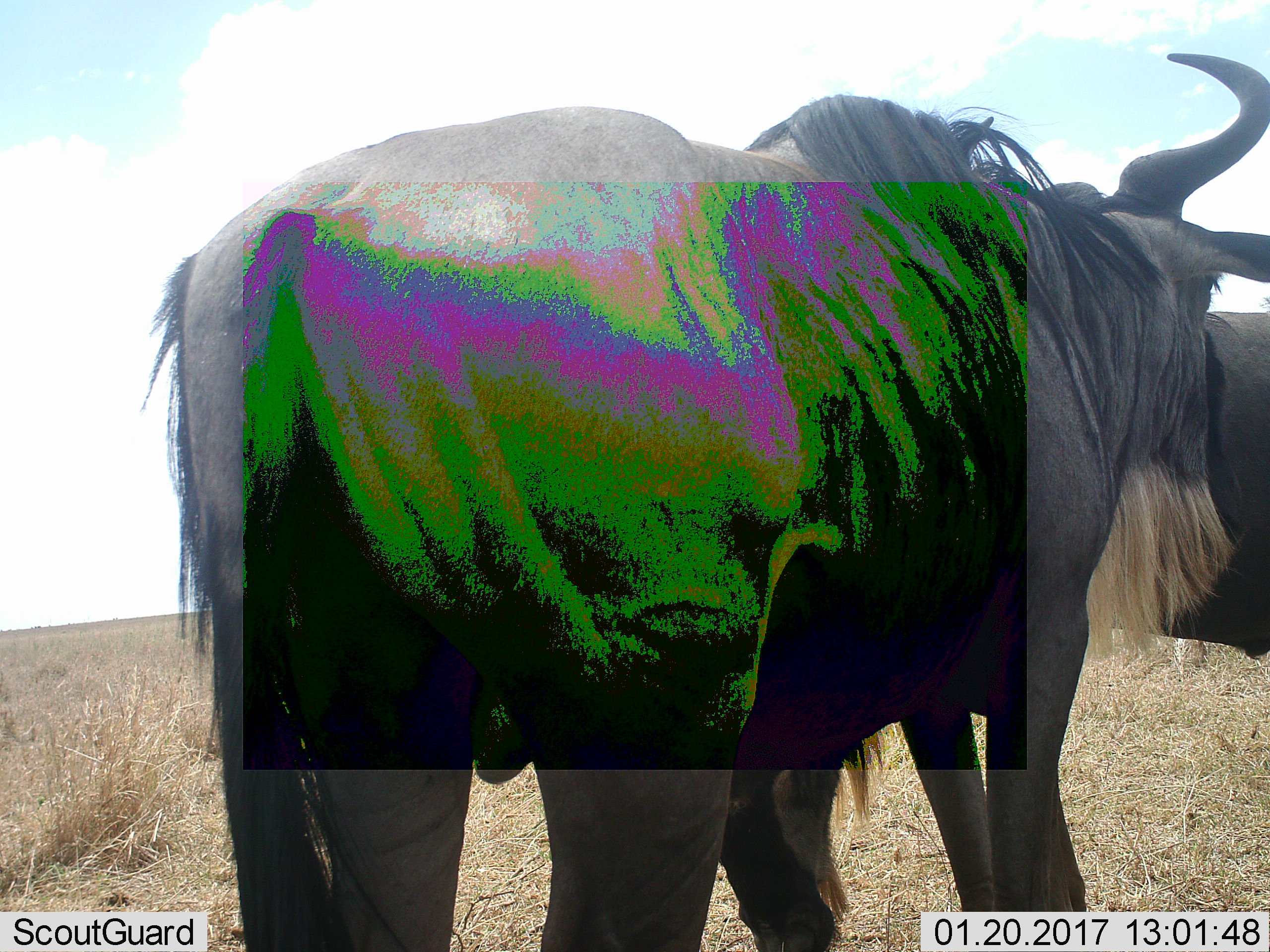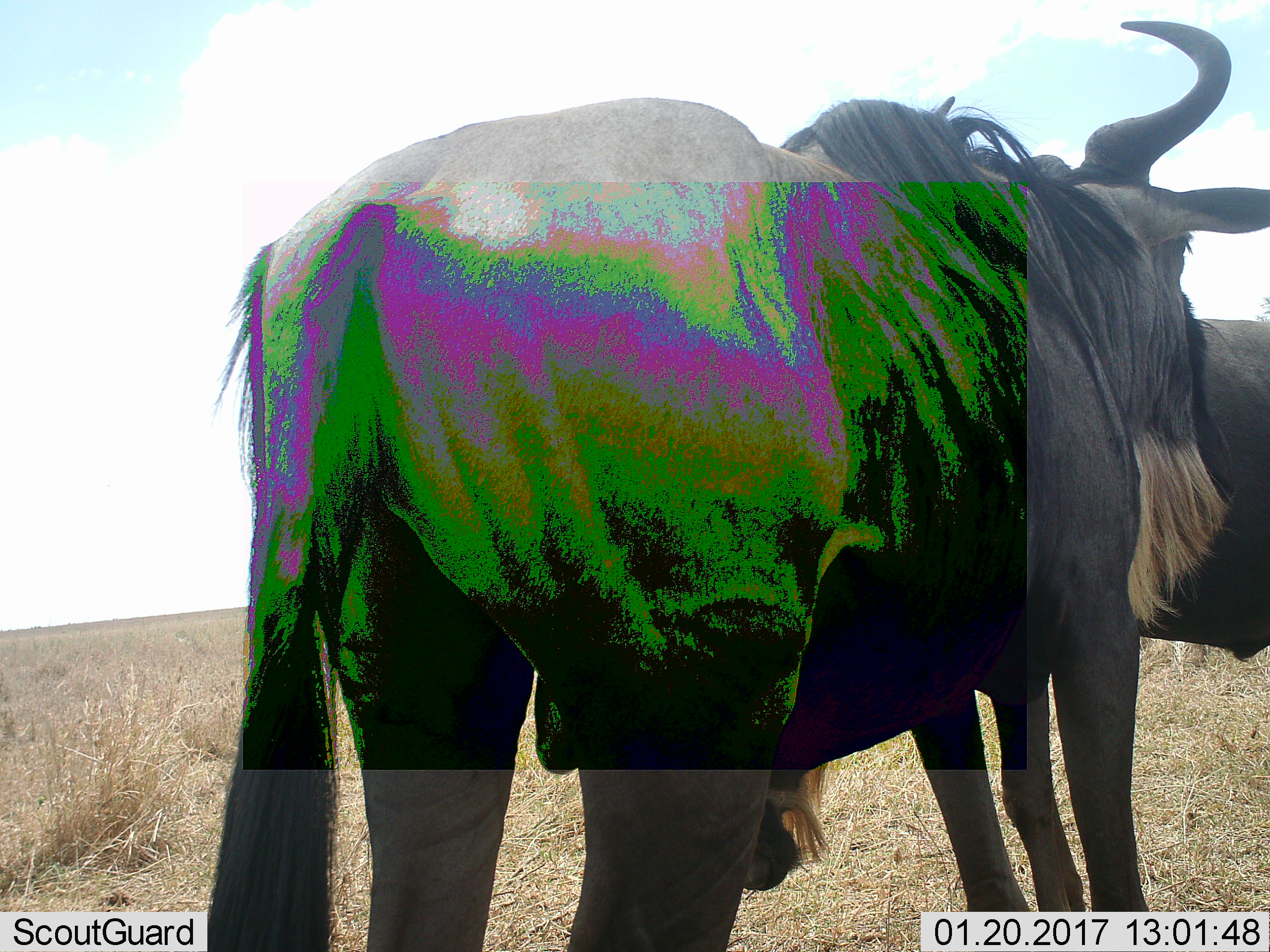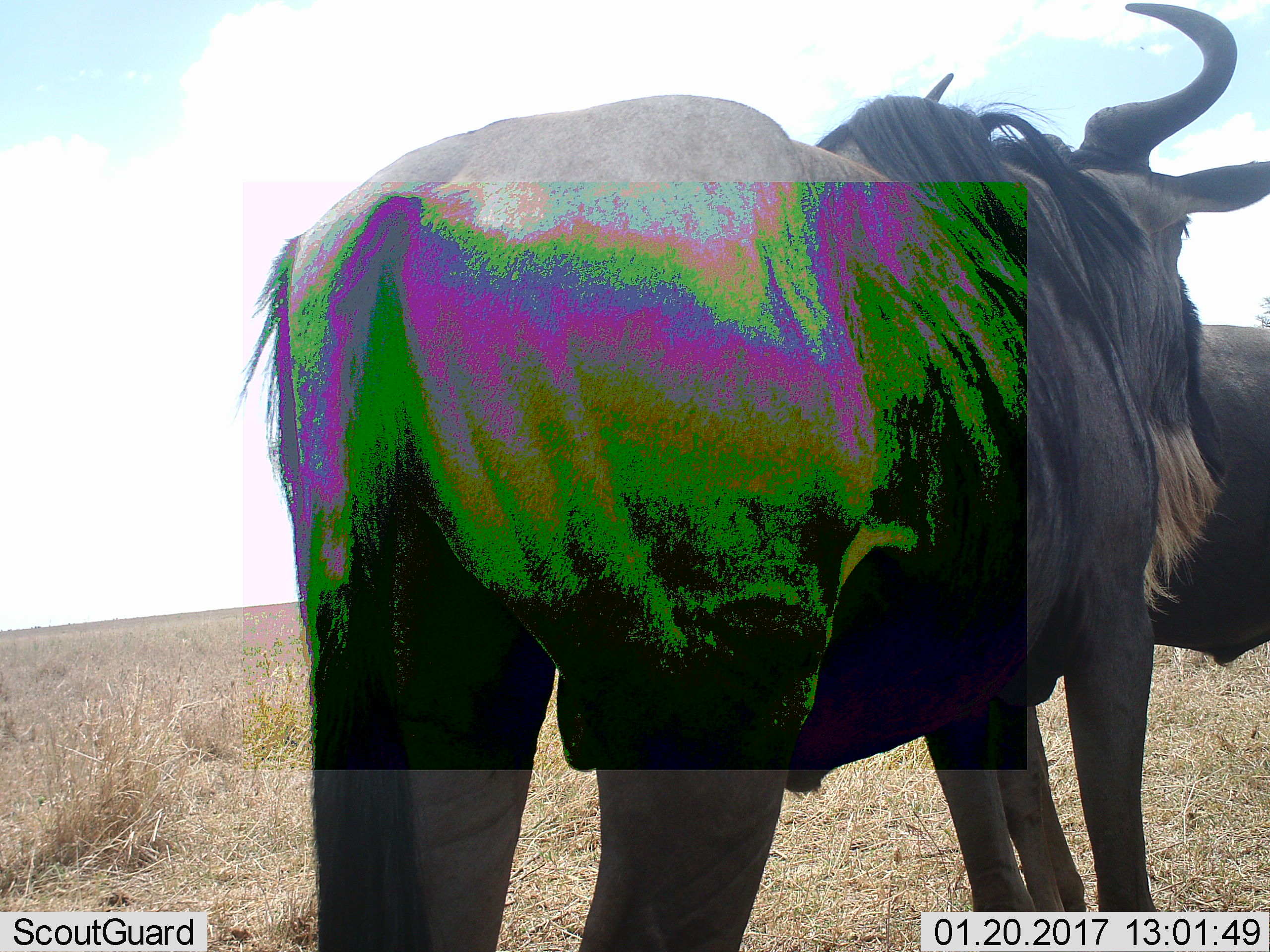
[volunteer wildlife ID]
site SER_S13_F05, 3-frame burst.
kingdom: Animalia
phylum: Chordata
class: Mammalia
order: Artiodactyla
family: Bovidae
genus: Connochaetes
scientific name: Connochaetes taurinus taurinus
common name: blue wildebeest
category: wildebeestblue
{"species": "wildebeestblue (blue wildebeest) (Connochaetes taurinus taurinus)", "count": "2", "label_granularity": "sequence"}